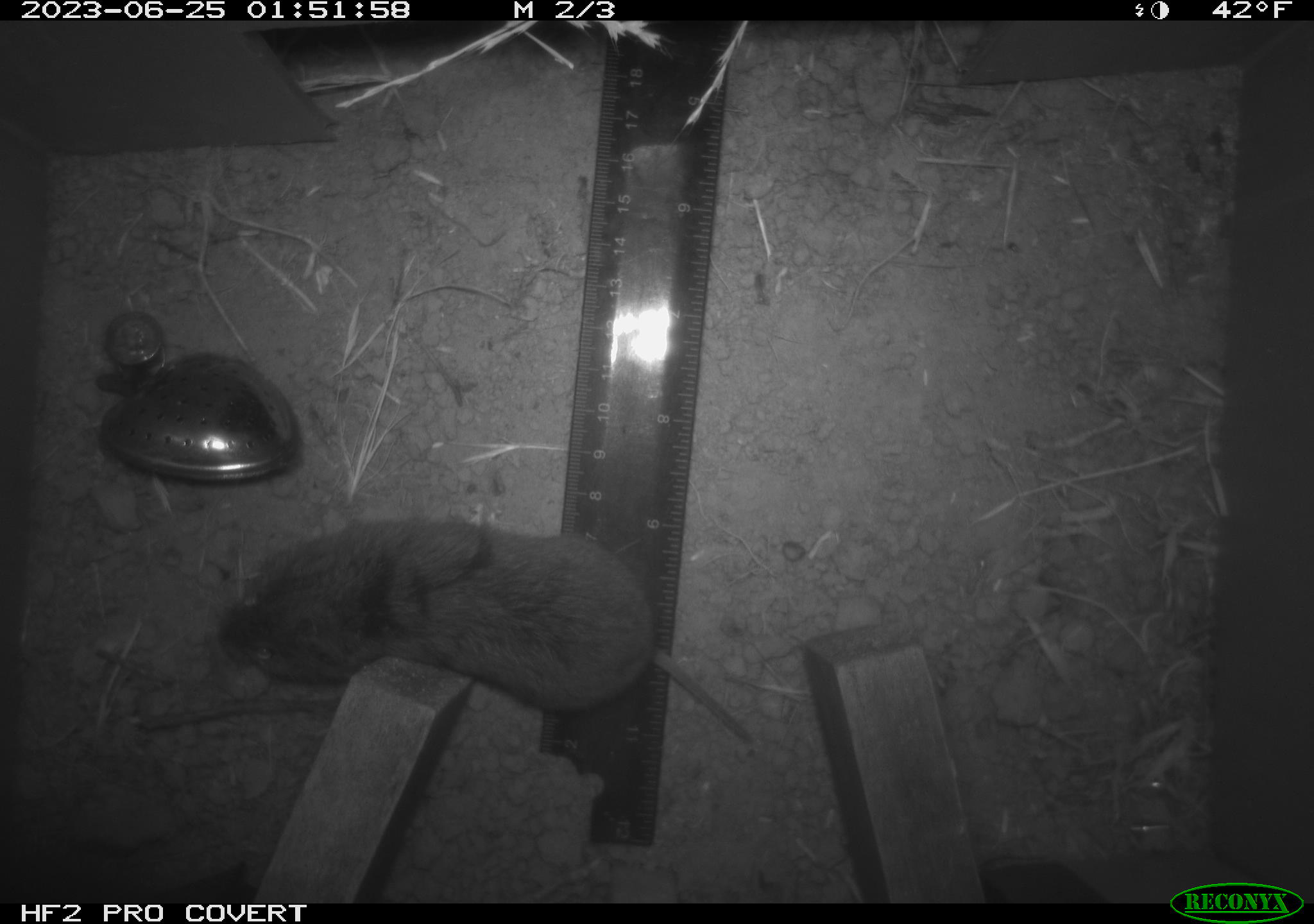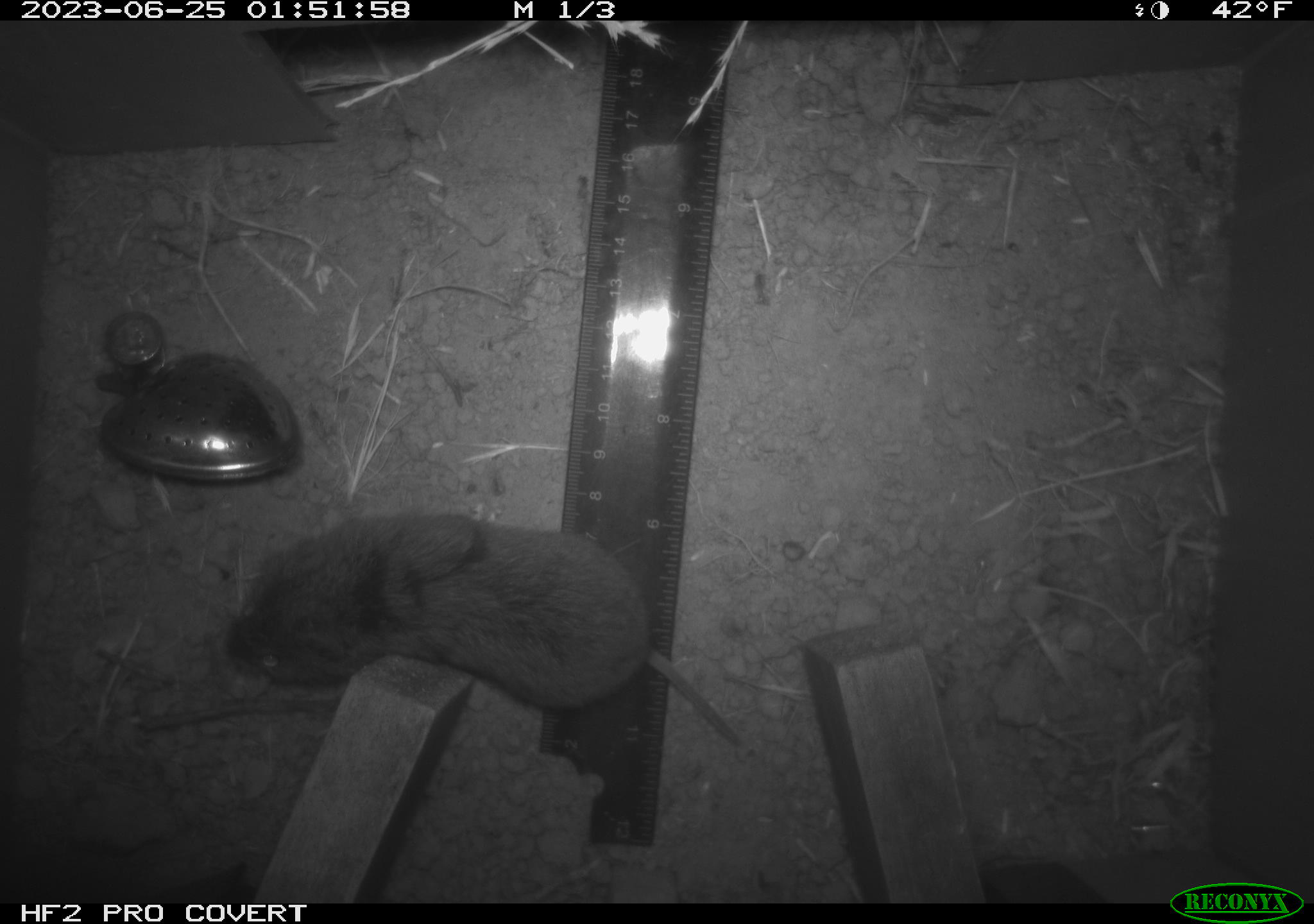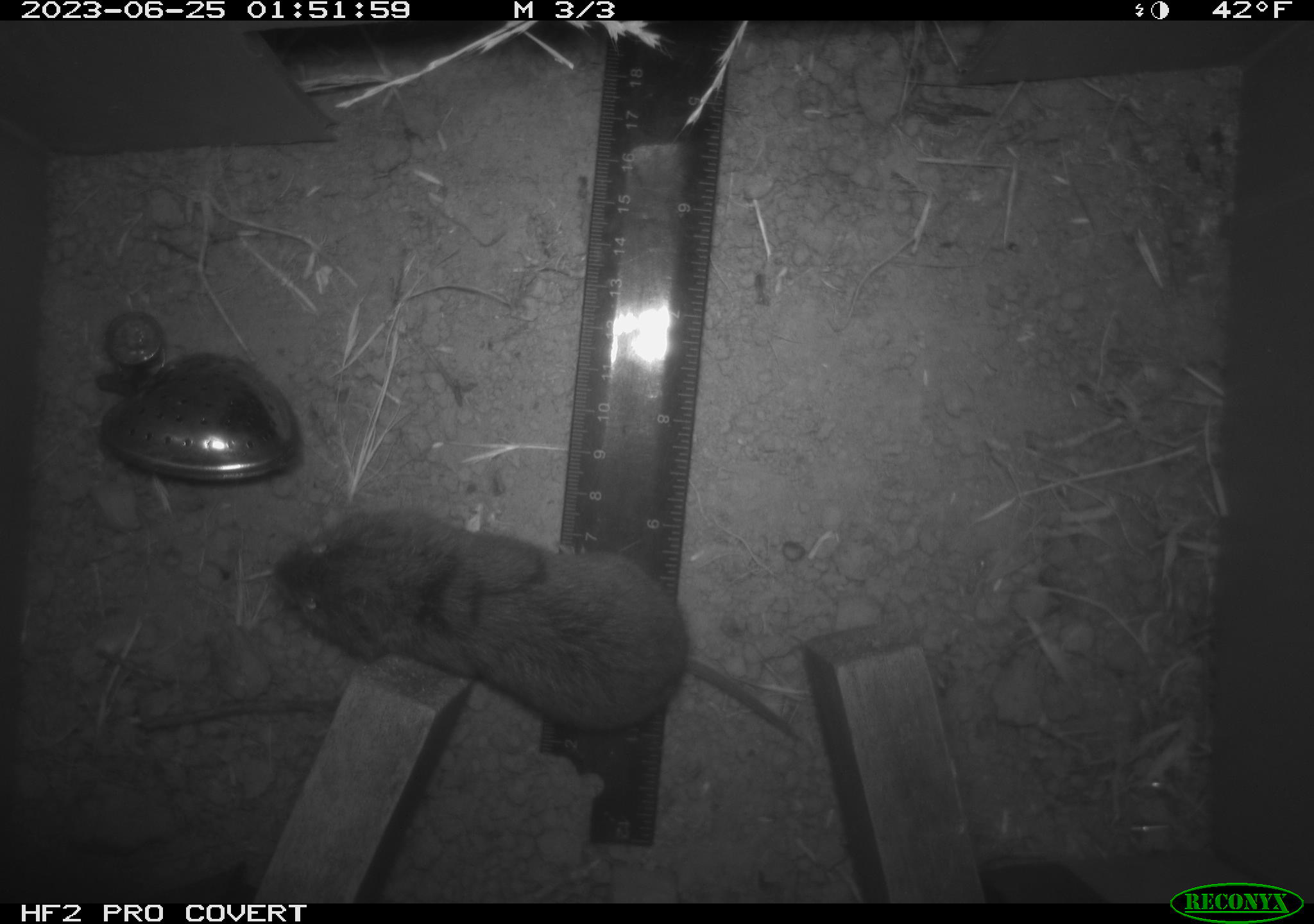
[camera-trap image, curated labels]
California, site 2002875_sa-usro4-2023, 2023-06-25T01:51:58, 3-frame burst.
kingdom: Animalia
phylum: Chordata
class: Mammalia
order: Rodentia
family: Cricetidae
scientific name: Arvicolinae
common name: voles, lemmings, and muskrats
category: arvicolinae subfamily